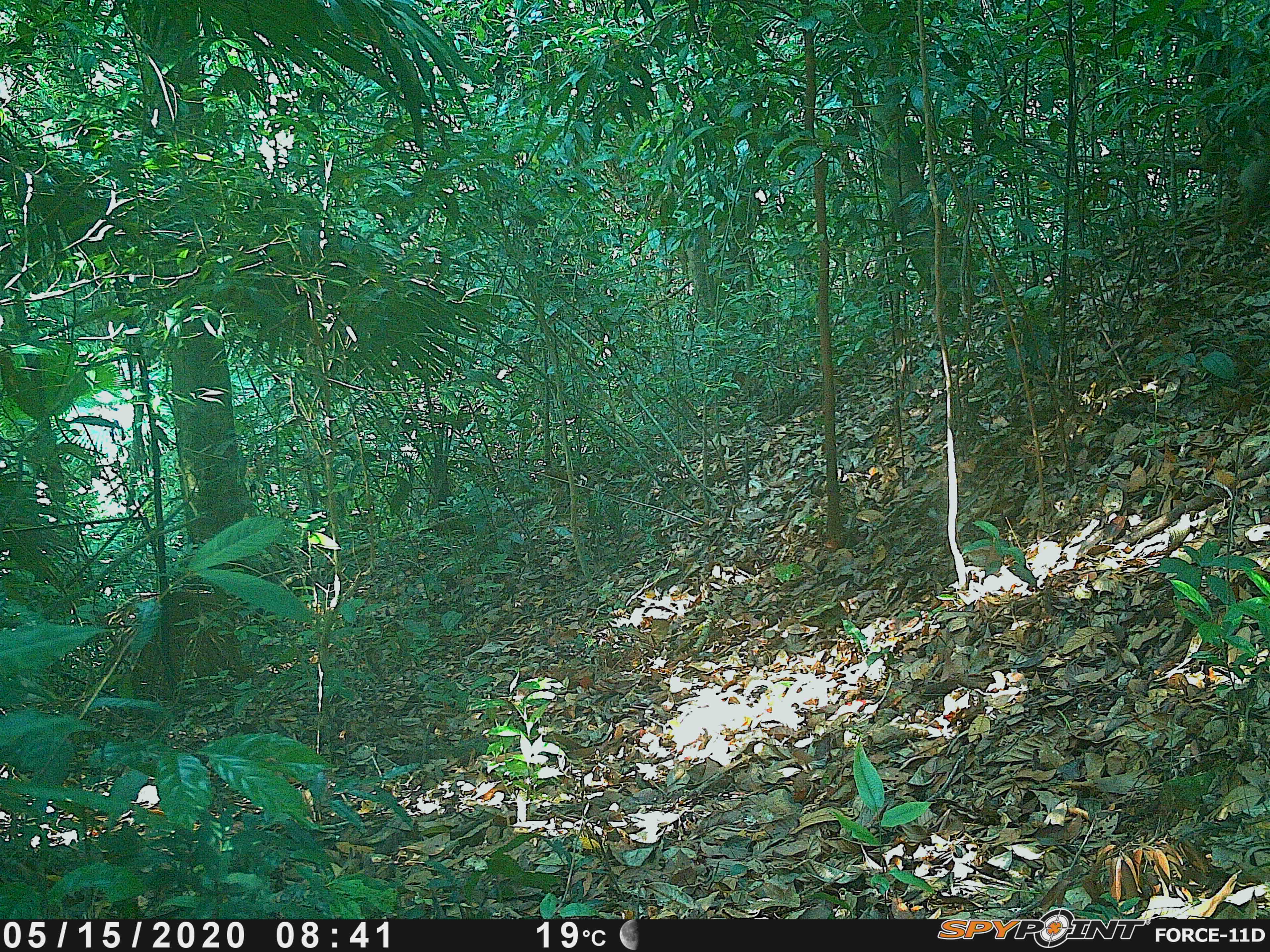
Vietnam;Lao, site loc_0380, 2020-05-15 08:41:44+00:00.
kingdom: Animalia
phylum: Chordata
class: Mammalia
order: Primates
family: Cercopithecidae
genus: Macaca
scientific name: Macaca nemestrina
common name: pig-tailed macaque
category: pig tailed macaque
Pig tailed macaque (pig-tailed macaque) (Macaca nemestrina). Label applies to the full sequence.